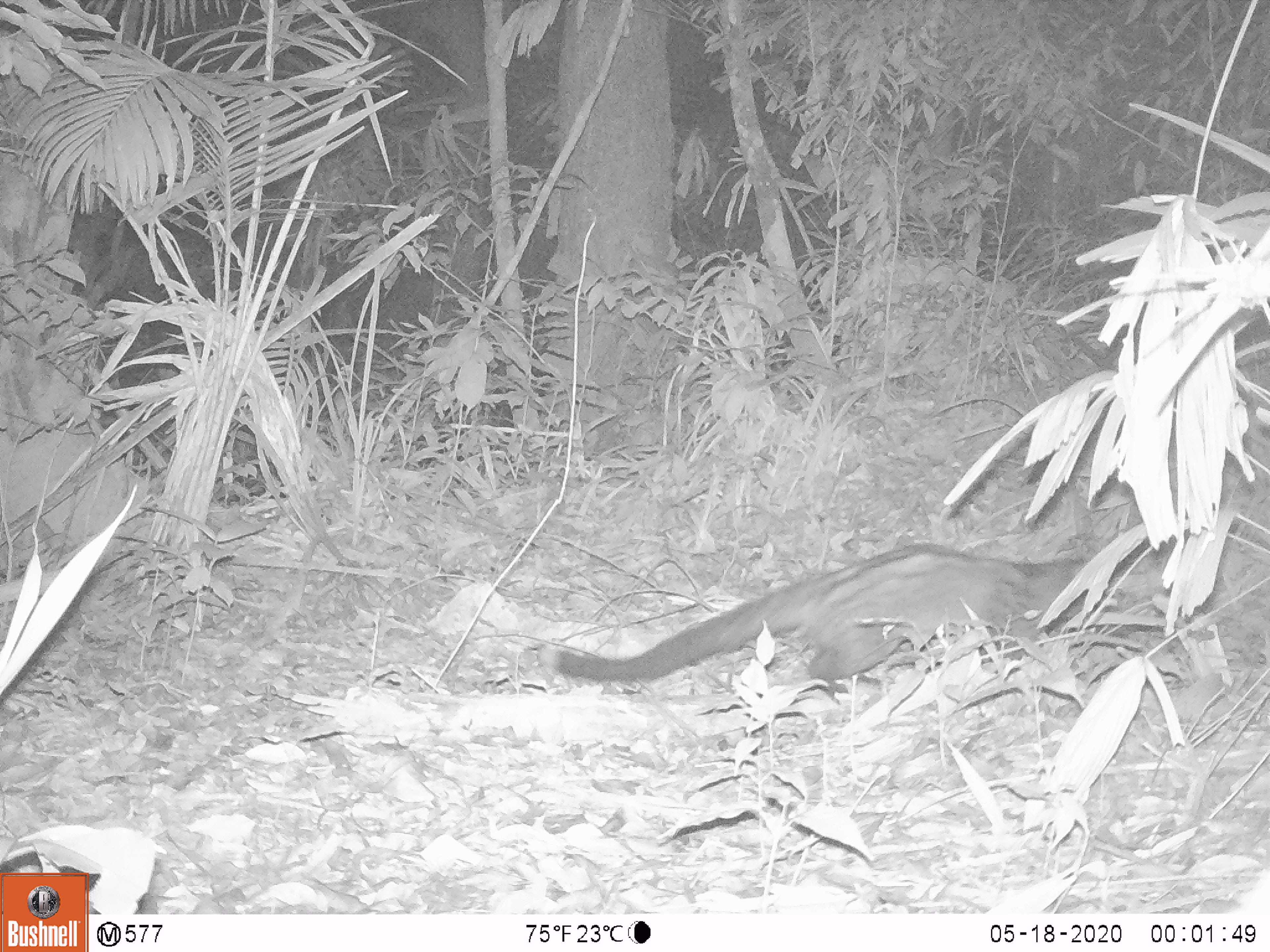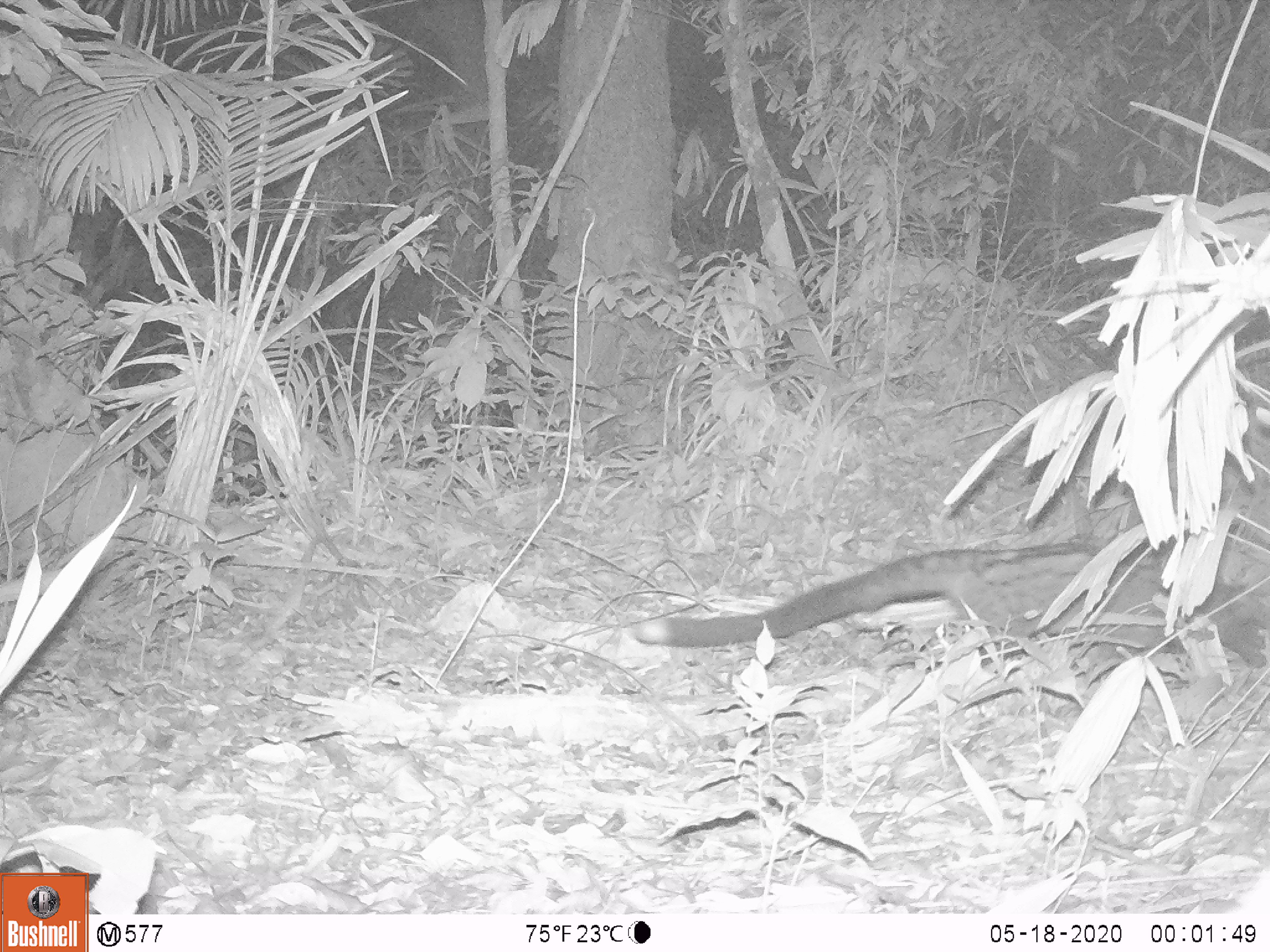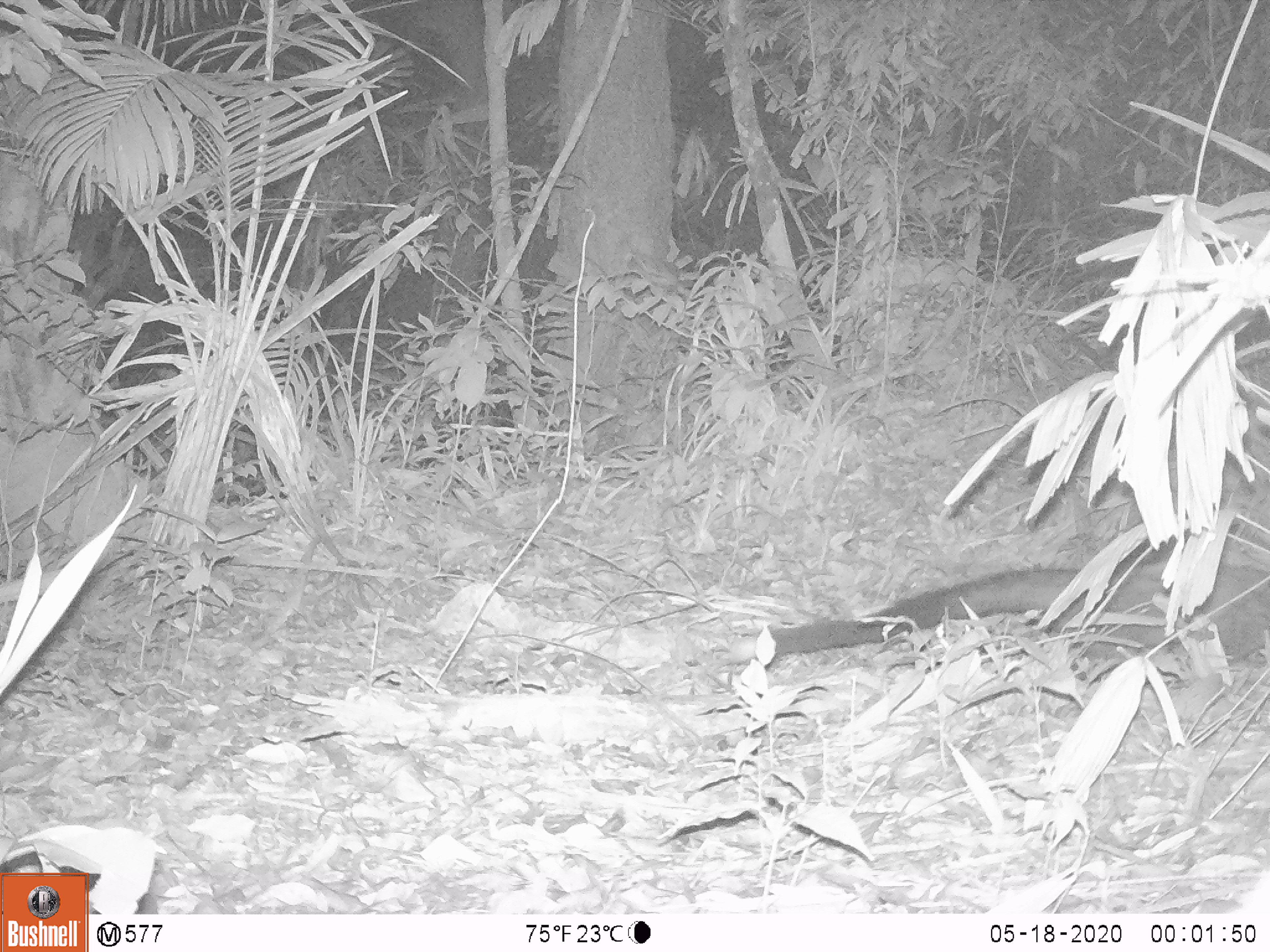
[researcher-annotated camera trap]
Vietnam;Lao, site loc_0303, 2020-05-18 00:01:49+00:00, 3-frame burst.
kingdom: Animalia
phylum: Chordata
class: Mammalia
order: Carnivora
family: Viverridae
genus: Paradoxurus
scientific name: Paradoxurus hermaphroditus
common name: common palm civet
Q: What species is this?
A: Common palm civet (Paradoxurus hermaphroditus).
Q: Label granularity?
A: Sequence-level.